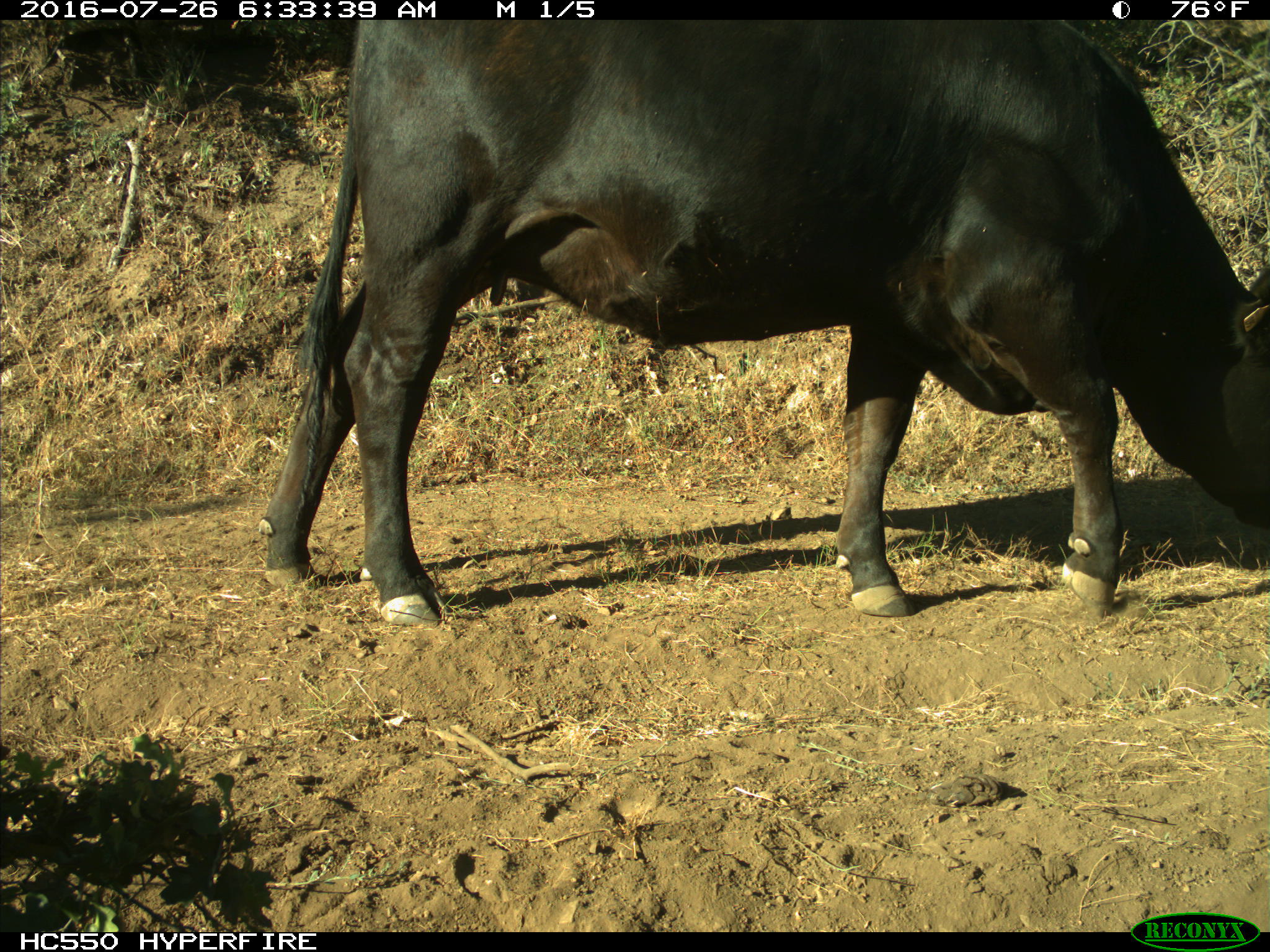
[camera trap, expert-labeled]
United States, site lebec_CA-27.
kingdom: Animalia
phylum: Chordata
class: Mammalia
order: Artiodactyla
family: Bovidae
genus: Bos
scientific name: Bos taurus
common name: domestic cow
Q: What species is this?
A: Bos taurus (domestic cow).